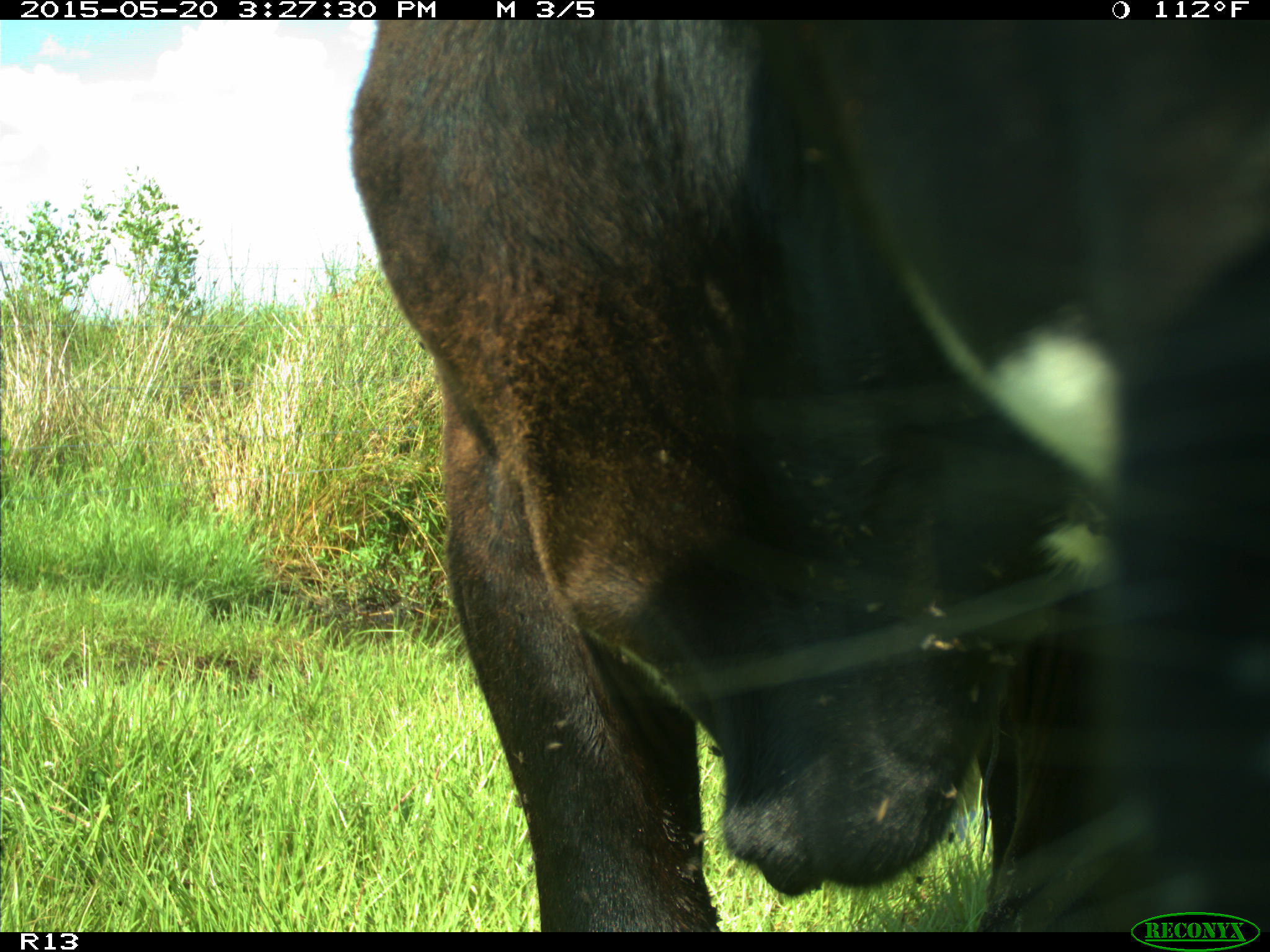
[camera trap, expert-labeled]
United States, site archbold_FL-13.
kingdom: Animalia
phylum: Chordata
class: Mammalia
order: Artiodactyla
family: Bovidae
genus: Bos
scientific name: Bos taurus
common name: domestic cow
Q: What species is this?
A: Bos taurus (domestic cow).